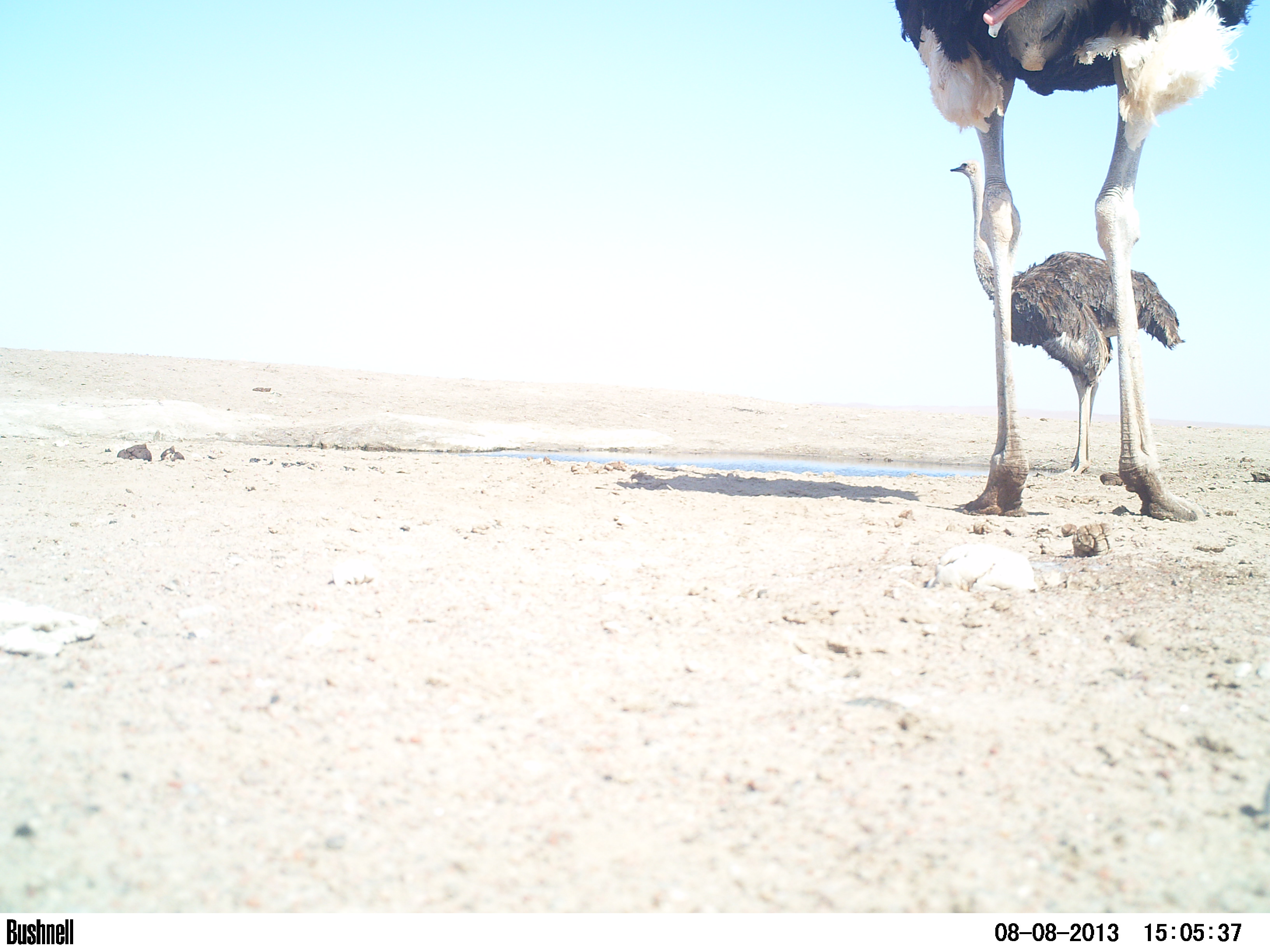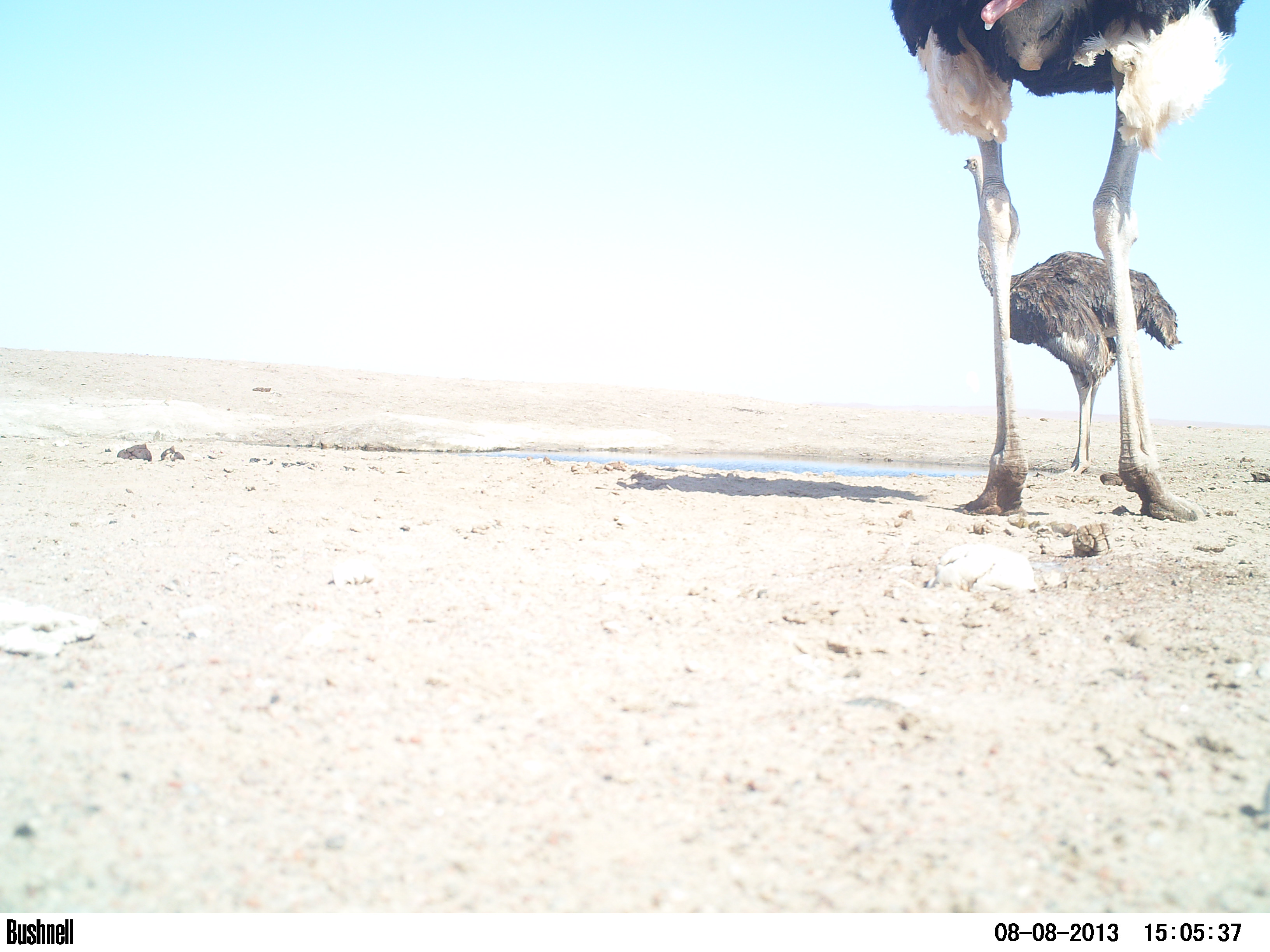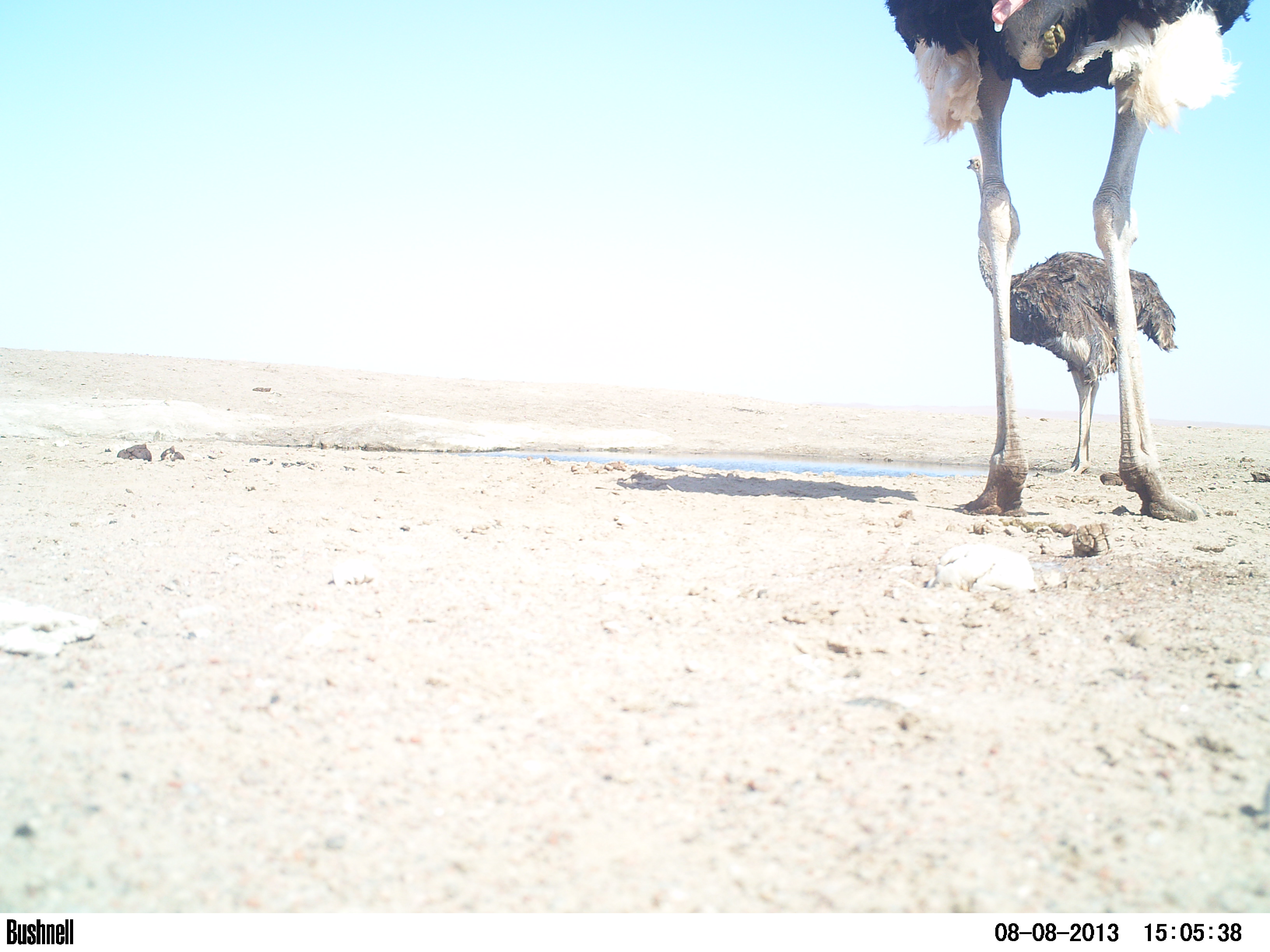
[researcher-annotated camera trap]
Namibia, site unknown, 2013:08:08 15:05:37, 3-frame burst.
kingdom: Animalia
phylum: Chordata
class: Aves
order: Struthioniformes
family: Struthionidae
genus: Struthio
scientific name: Struthio camelus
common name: common ostrich